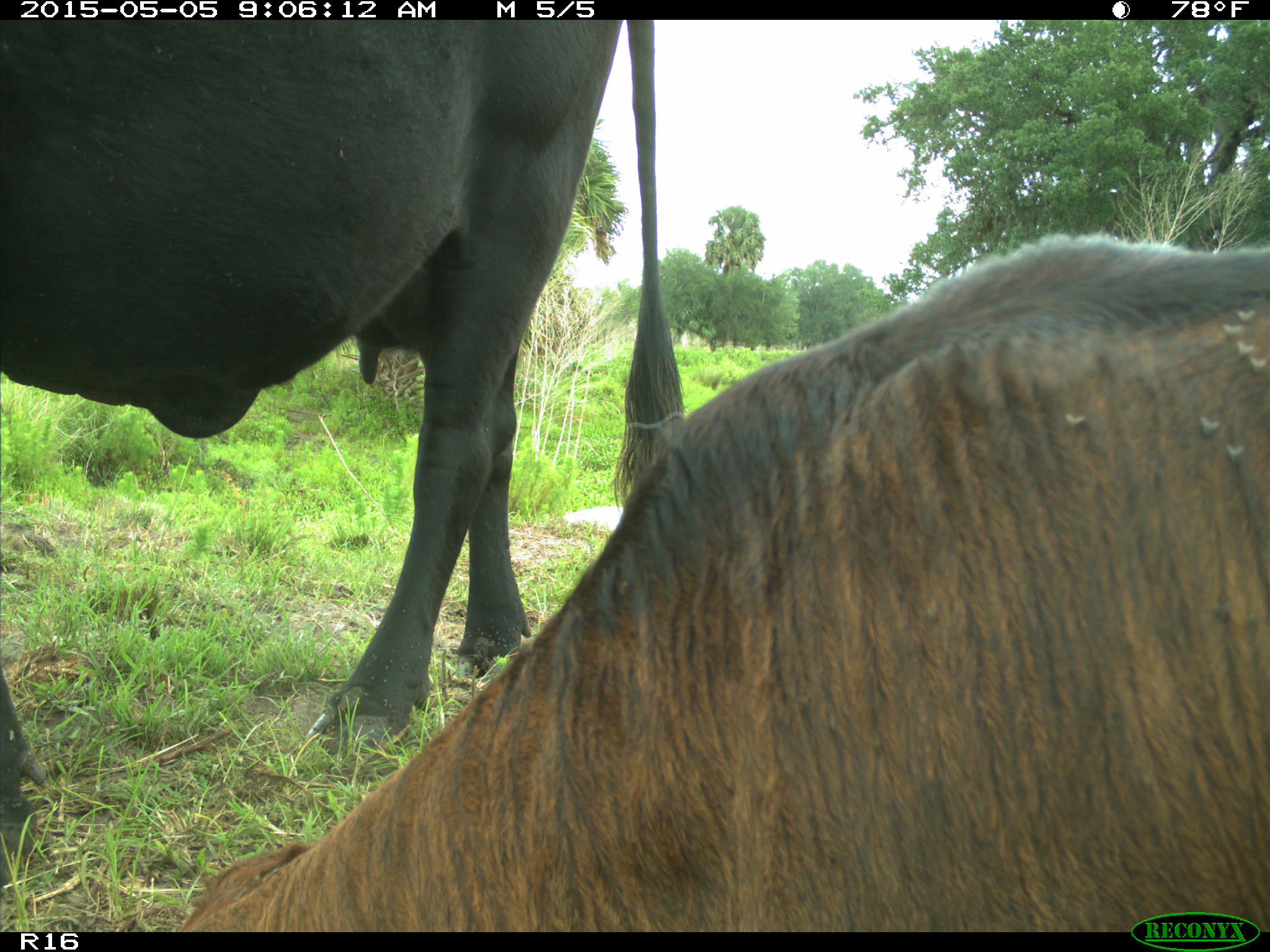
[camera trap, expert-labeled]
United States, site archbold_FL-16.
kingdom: Animalia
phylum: Chordata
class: Mammalia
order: Artiodactyla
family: Bovidae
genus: Bos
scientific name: Bos taurus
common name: domestic cow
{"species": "Bos taurus (domestic cow)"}